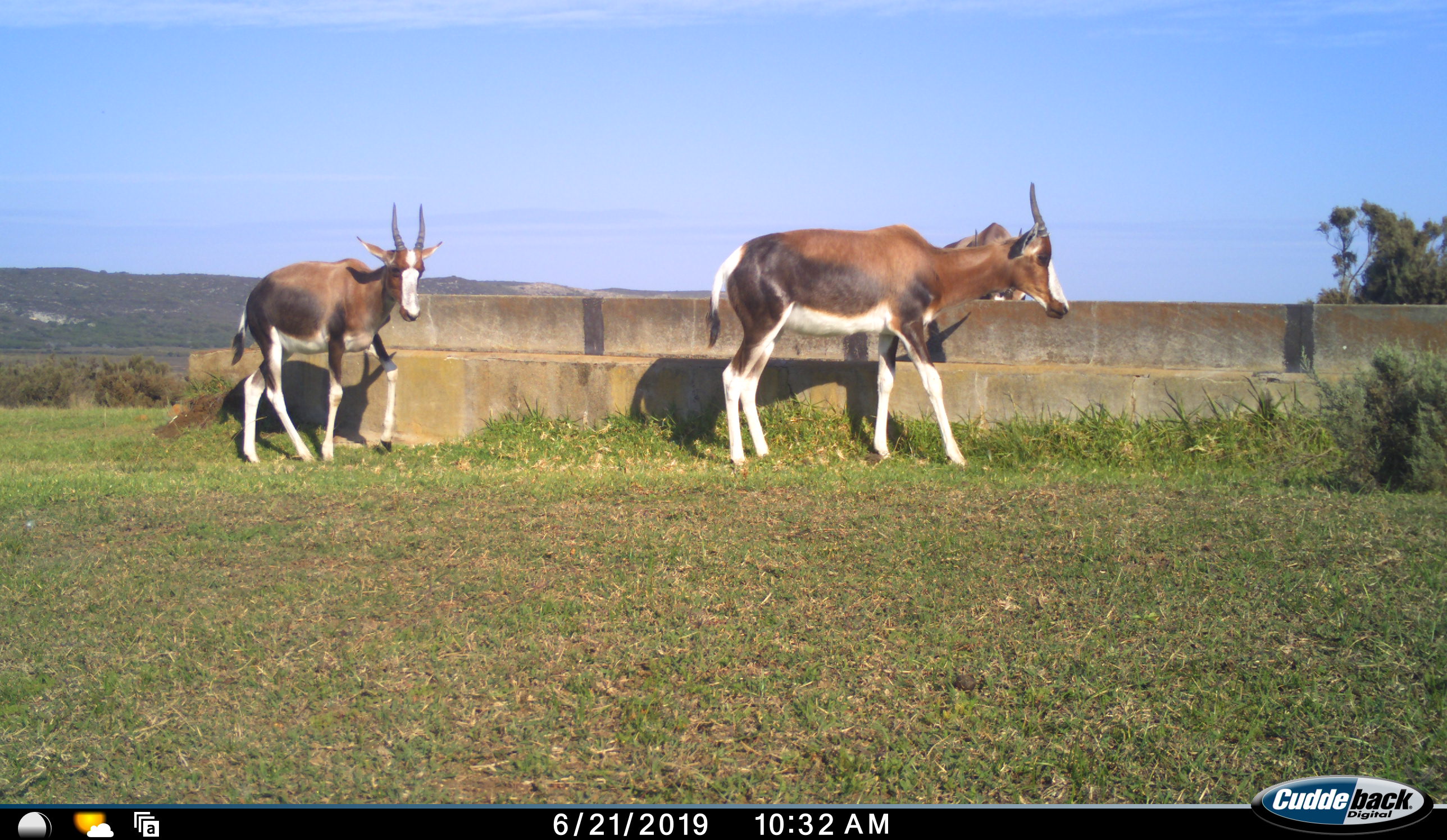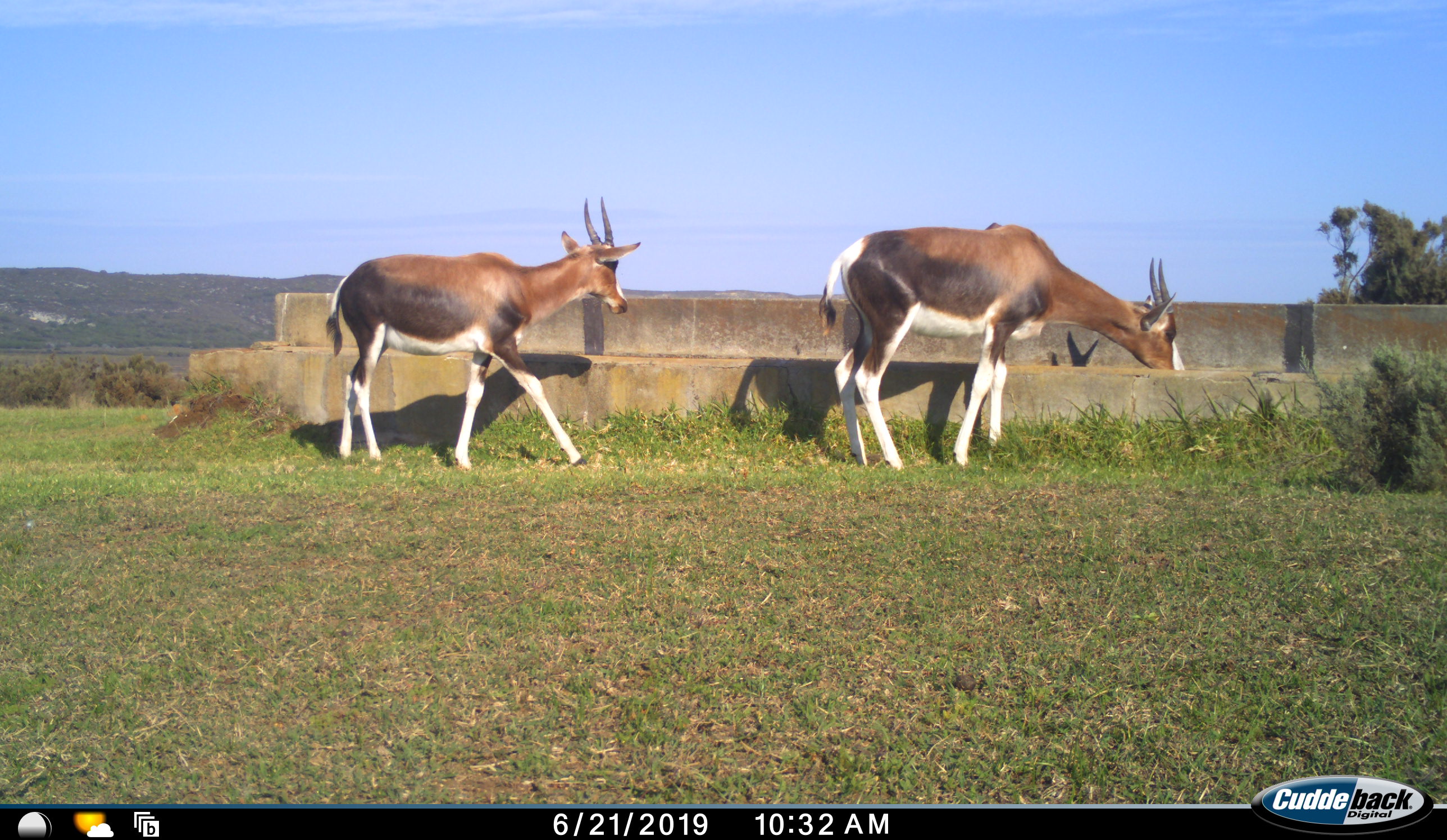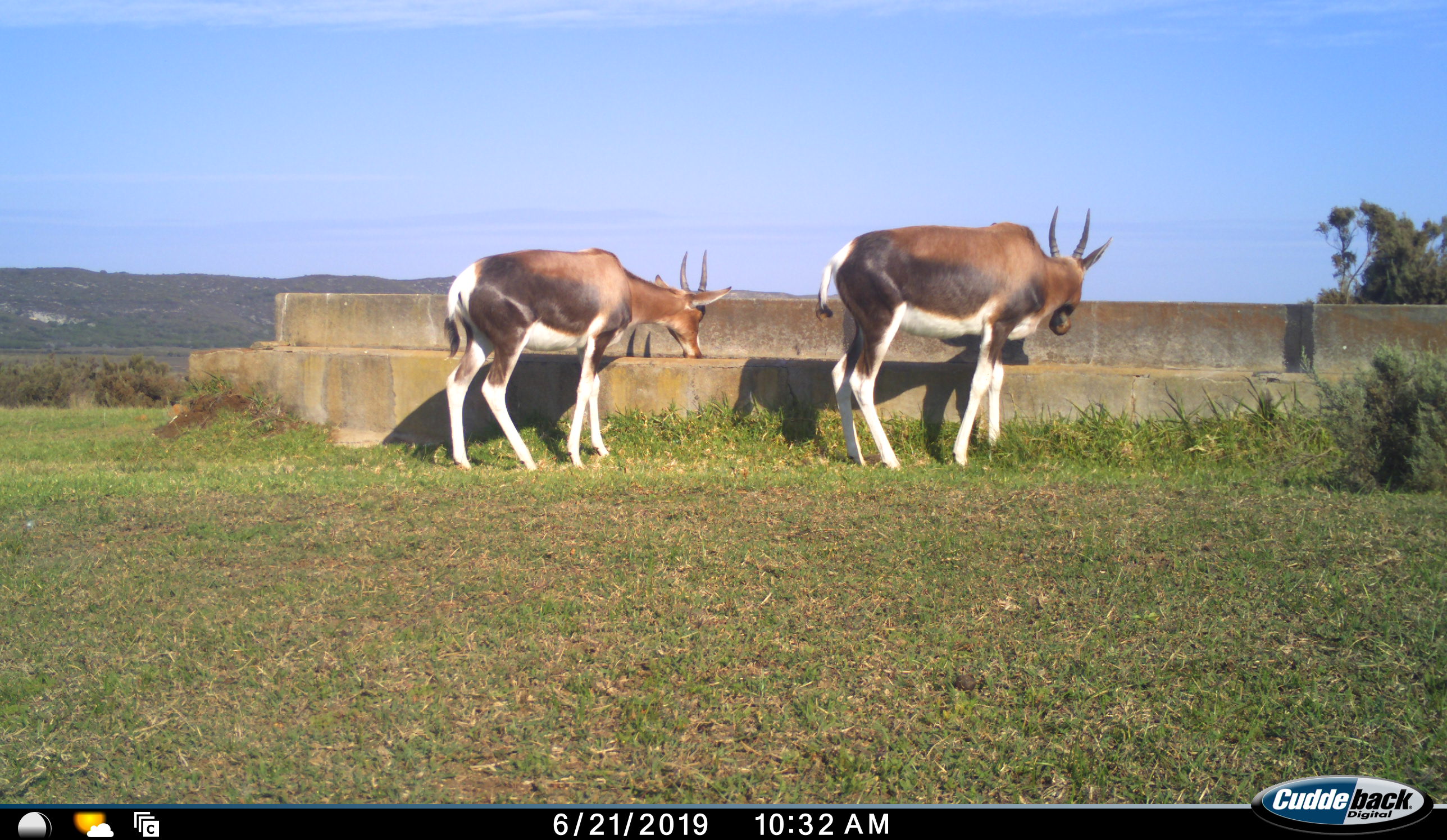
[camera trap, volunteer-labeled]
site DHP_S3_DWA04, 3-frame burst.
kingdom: Animalia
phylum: Chordata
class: Mammalia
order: Artiodactyla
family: Bovidae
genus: Damaliscus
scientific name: Damaliscus pygargus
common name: bontebok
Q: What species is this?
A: Bontebok (Damaliscus pygargus).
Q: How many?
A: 3.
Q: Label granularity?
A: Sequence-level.